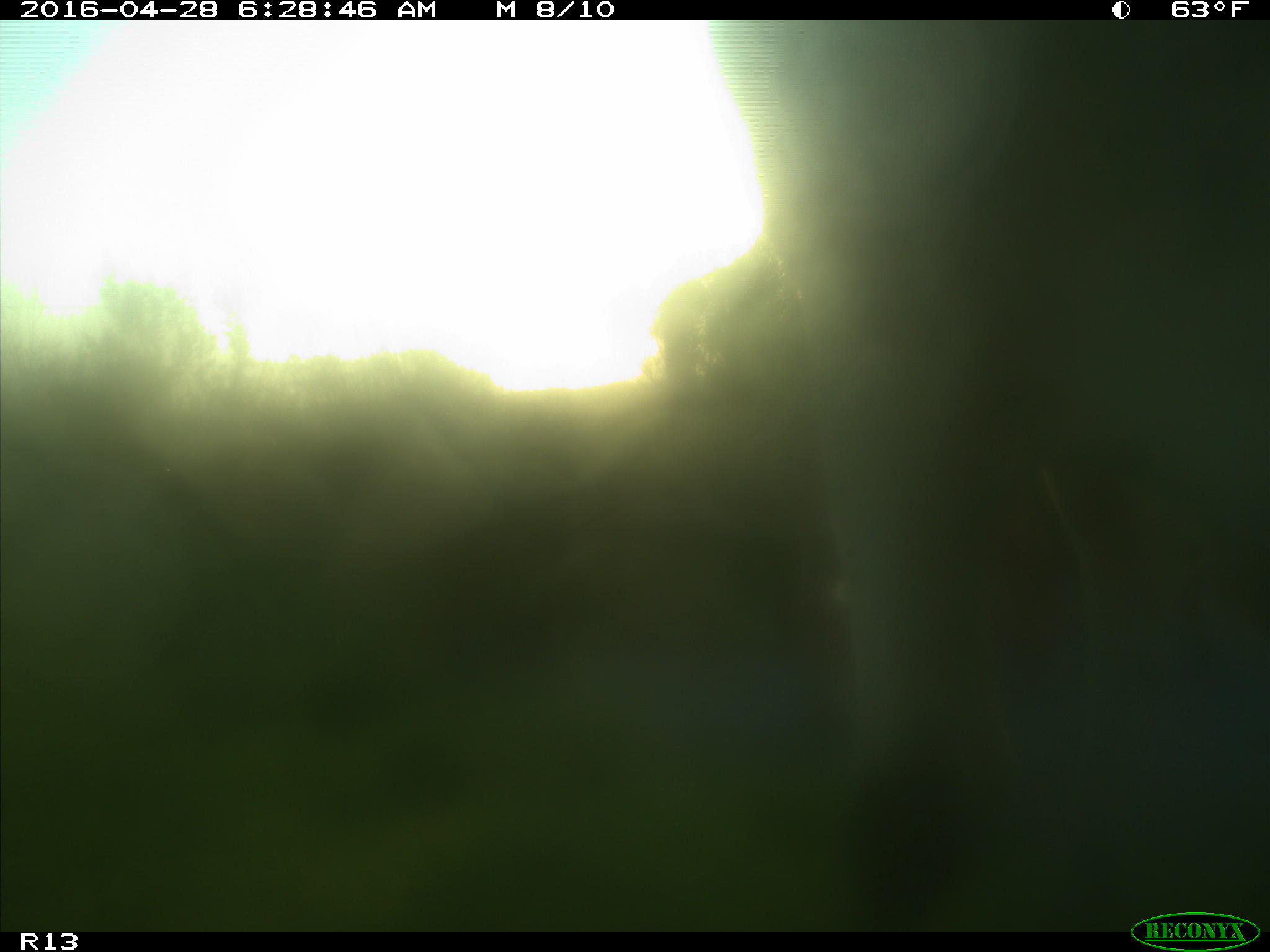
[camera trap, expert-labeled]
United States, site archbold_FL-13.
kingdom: Animalia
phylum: Chordata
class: Mammalia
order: Artiodactyla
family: Bovidae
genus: Bos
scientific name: Bos taurus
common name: domestic cow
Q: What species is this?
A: Bos taurus (domestic cow).